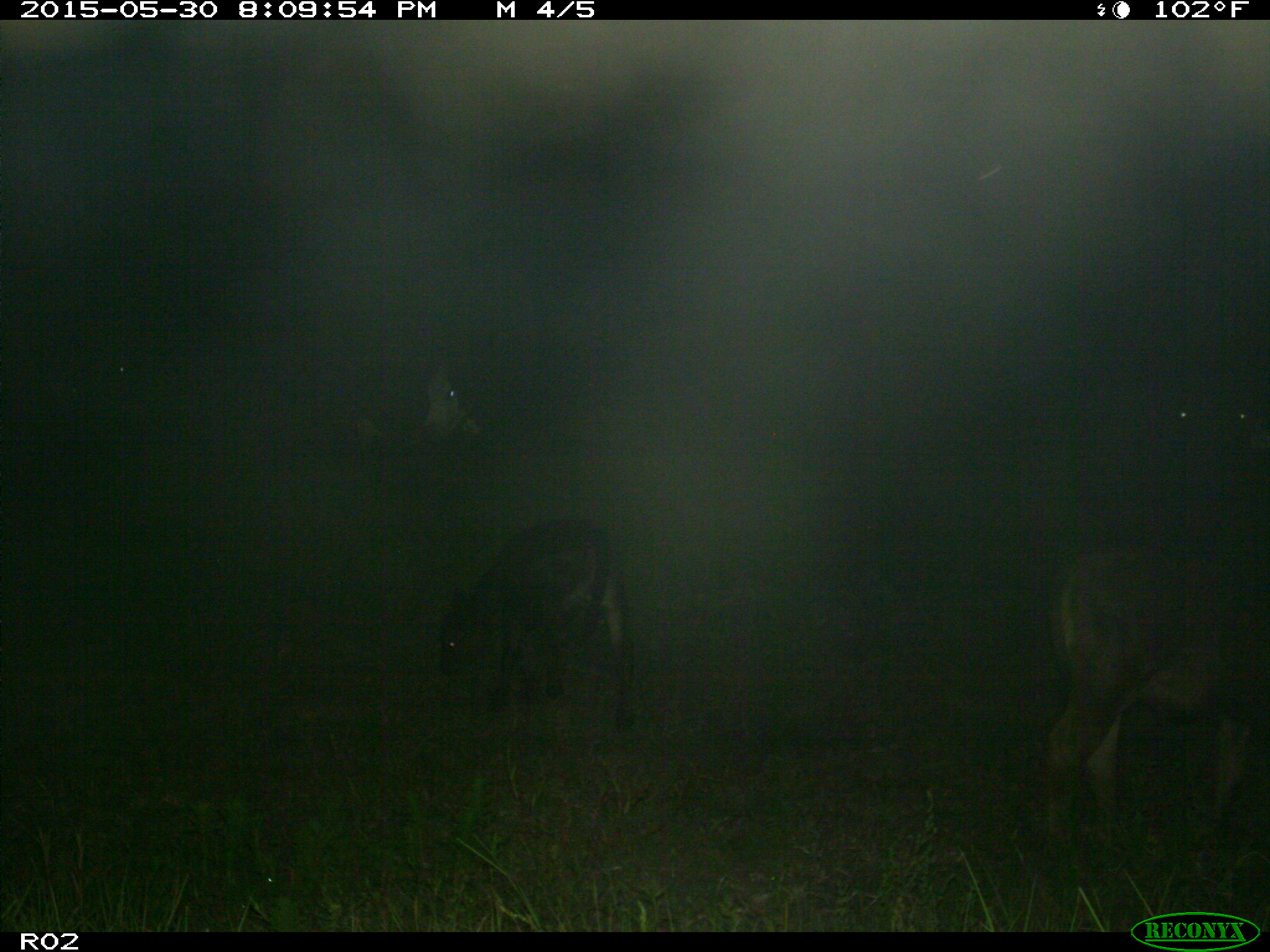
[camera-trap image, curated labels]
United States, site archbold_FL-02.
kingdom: Animalia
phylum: Chordata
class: Mammalia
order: Artiodactyla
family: Bovidae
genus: Bos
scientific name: Bos taurus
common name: domestic cow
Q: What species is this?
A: Bos taurus (domestic cow).